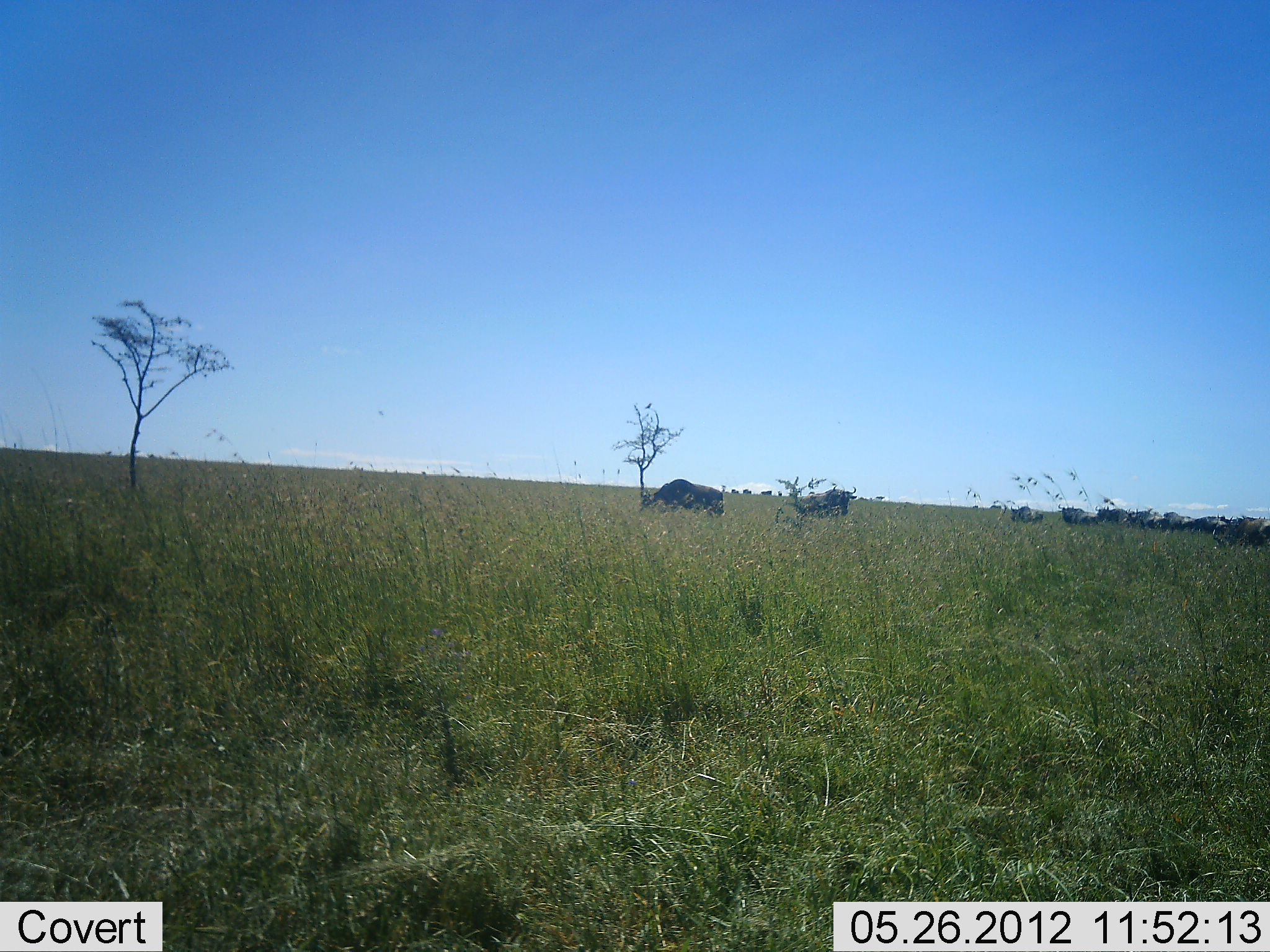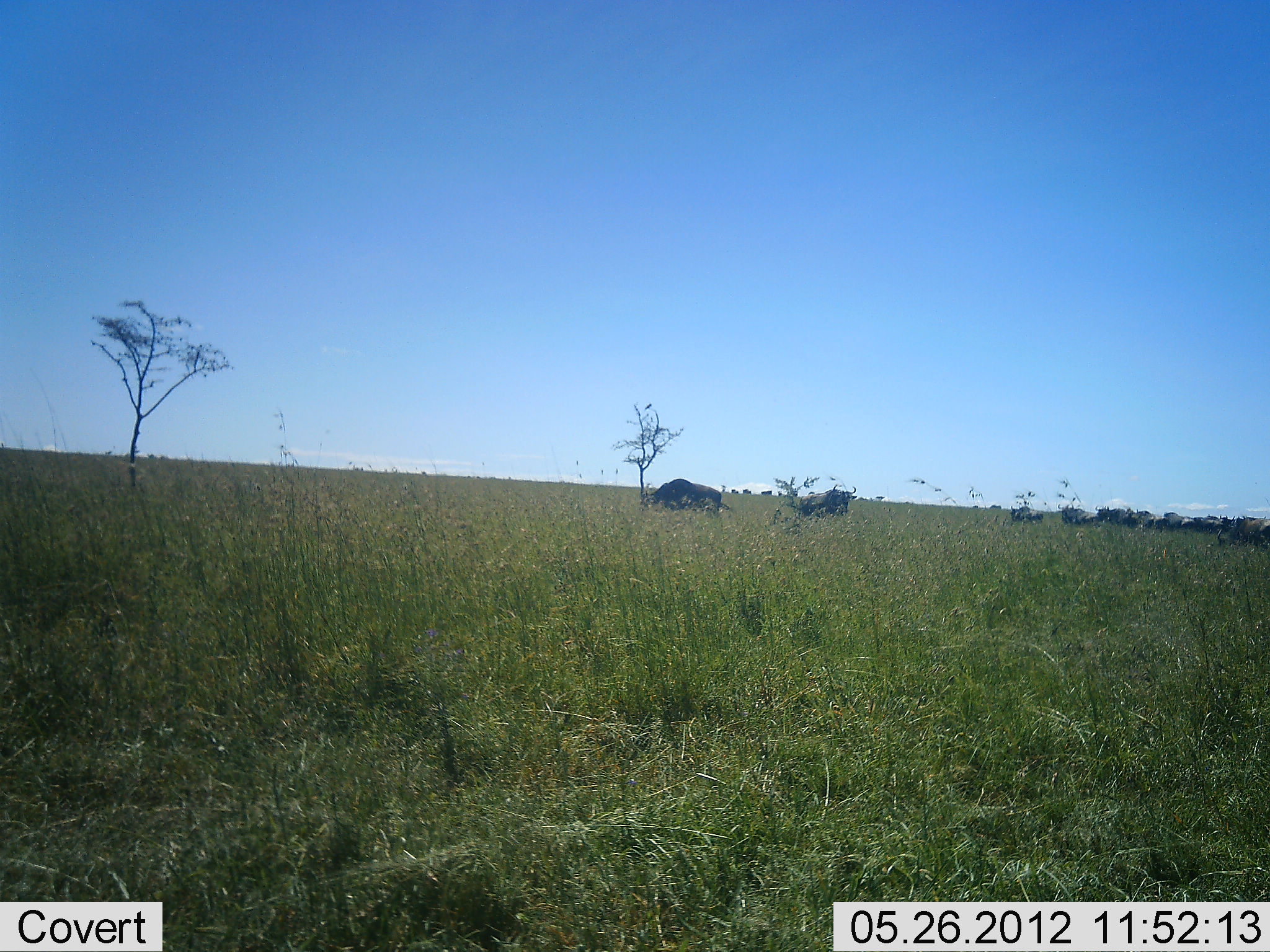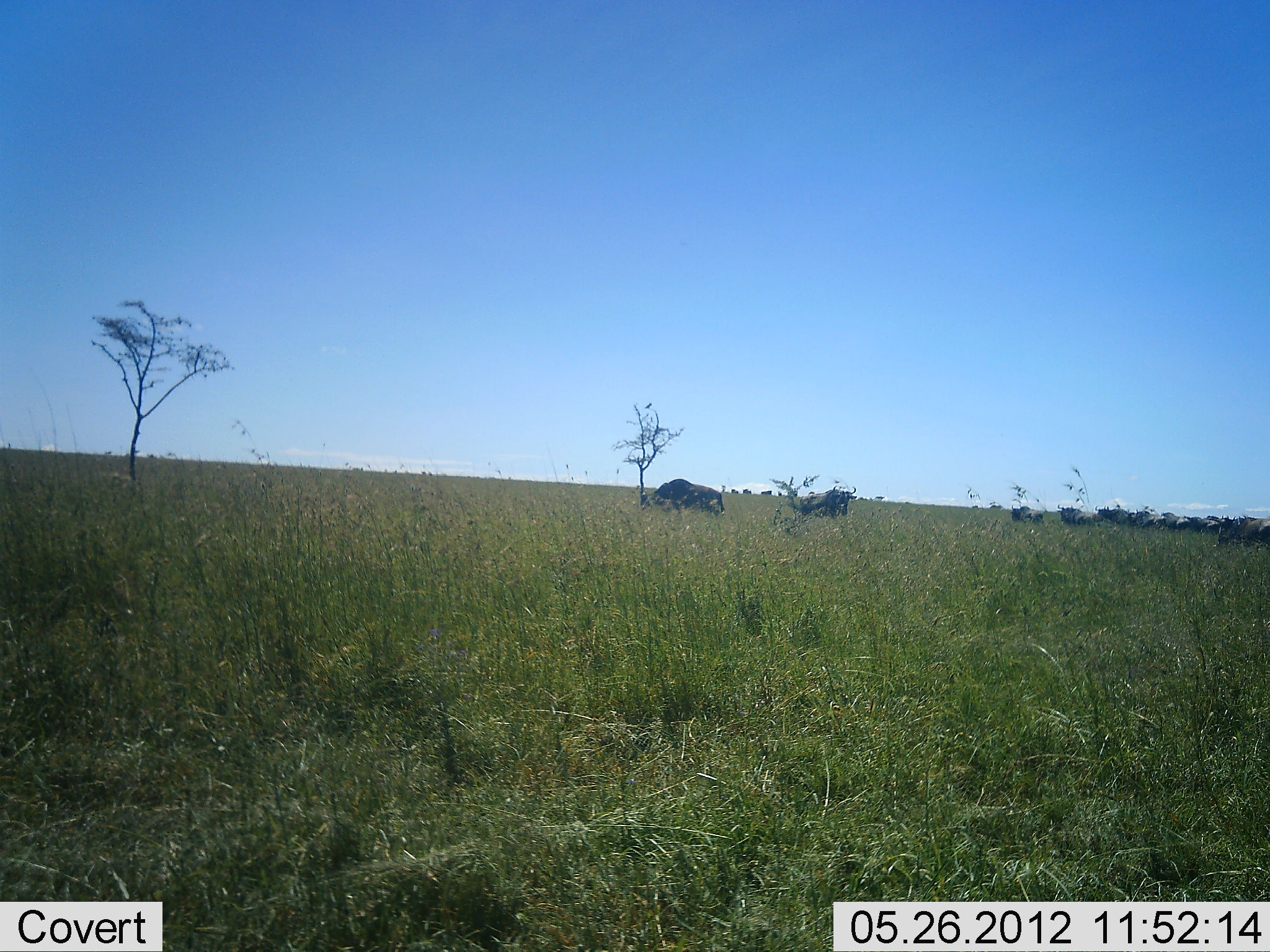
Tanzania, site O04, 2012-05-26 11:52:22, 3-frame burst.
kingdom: Animalia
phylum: Chordata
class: Mammalia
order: Artiodactyla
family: Bovidae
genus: Connochaetes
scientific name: Connochaetes taurinus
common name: blue wildebeest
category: wildebeest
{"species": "wildebeest (blue wildebeest) (Connochaetes taurinus)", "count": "11-50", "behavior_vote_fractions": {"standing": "40%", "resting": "0%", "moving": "20%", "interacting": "0%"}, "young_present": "0%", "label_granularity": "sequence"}